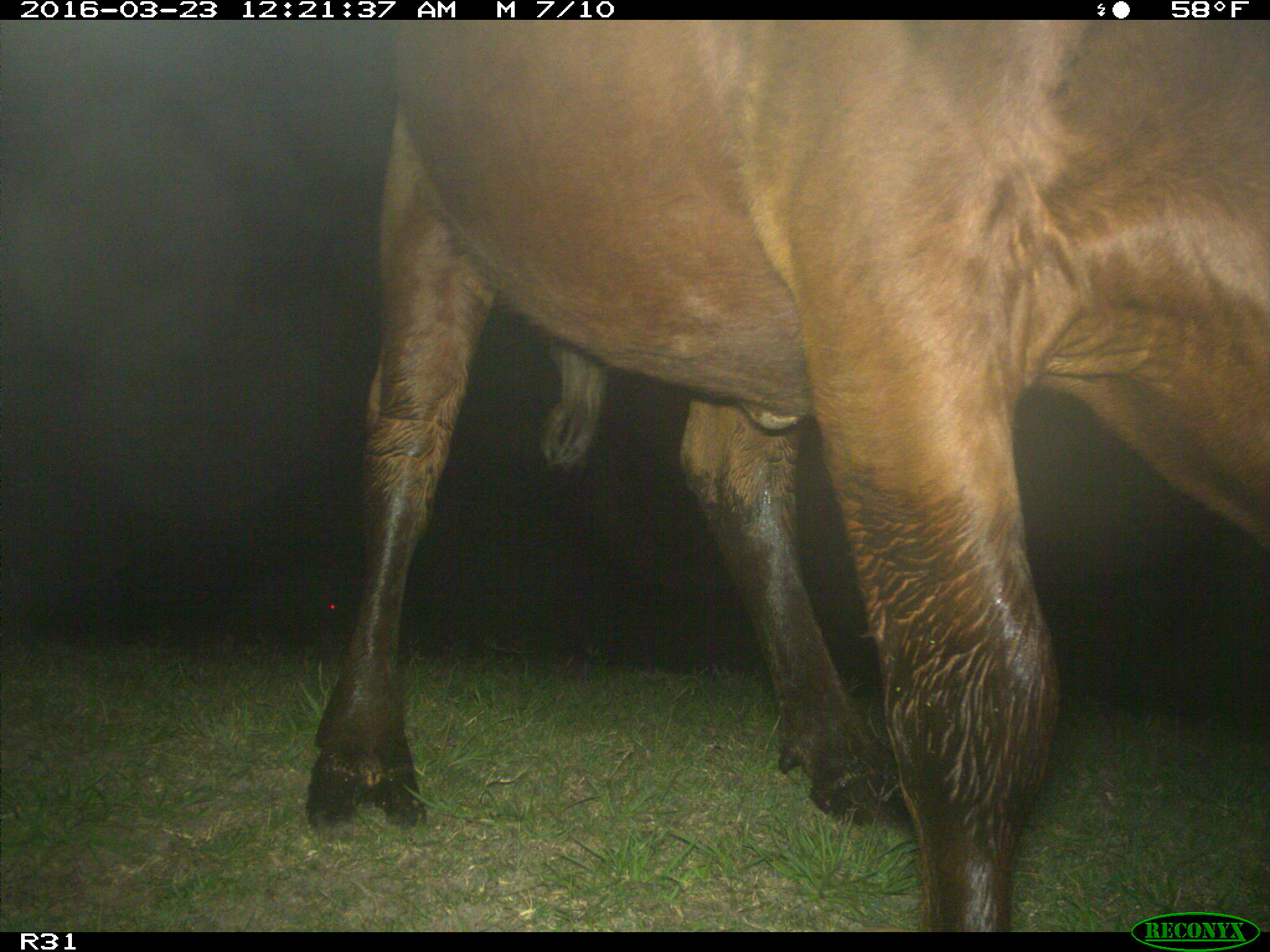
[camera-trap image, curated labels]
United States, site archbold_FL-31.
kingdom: Animalia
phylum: Chordata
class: Mammalia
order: Artiodactyla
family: Bovidae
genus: Bos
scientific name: Bos taurus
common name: domestic cow